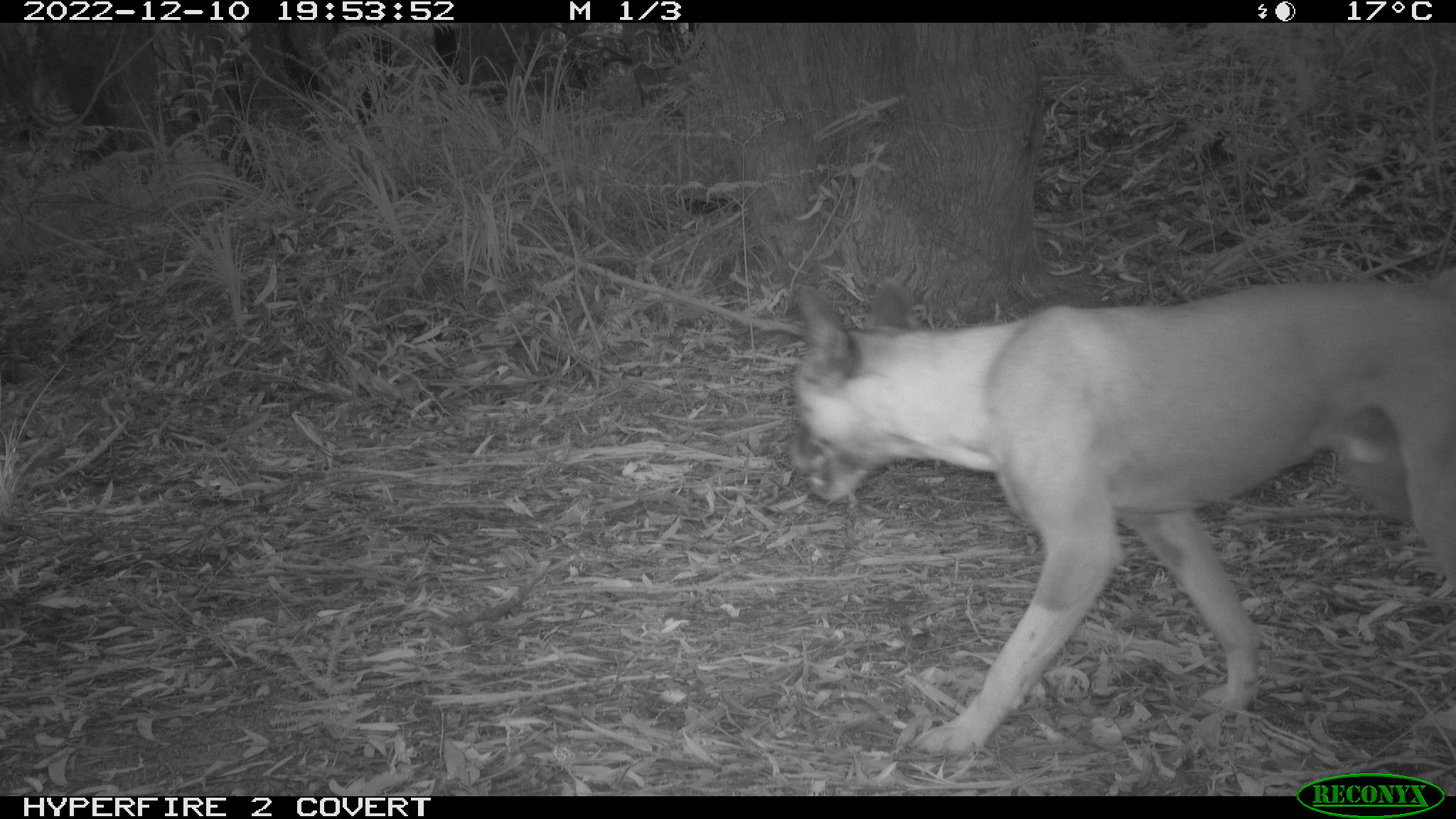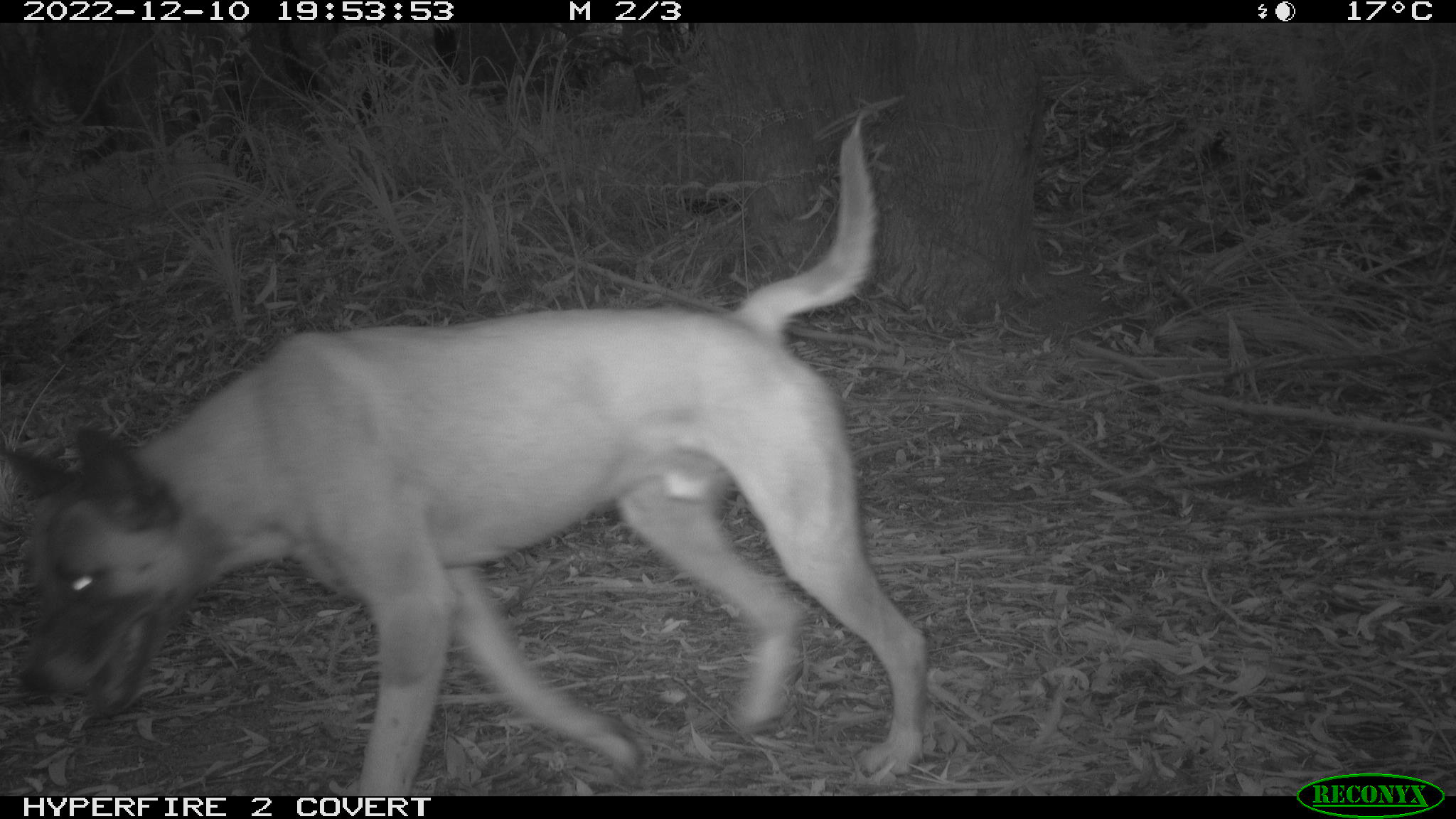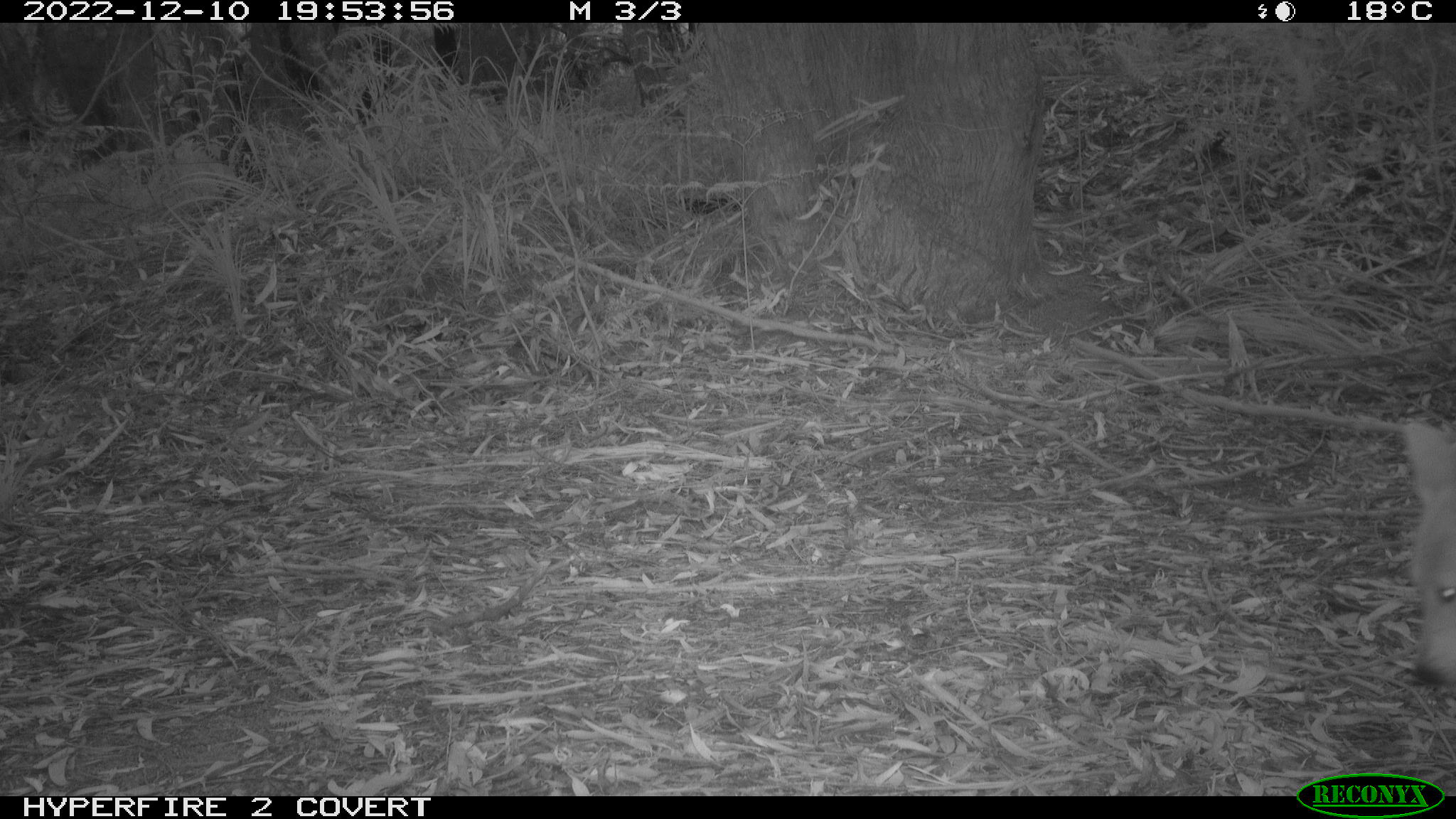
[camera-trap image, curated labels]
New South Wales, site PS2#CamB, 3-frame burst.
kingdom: Animalia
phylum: Chordata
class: Mammalia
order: Carnivora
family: Canidae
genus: Canis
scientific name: Canis familiaris dingo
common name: dingo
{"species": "dingo (Canis familiaris dingo)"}